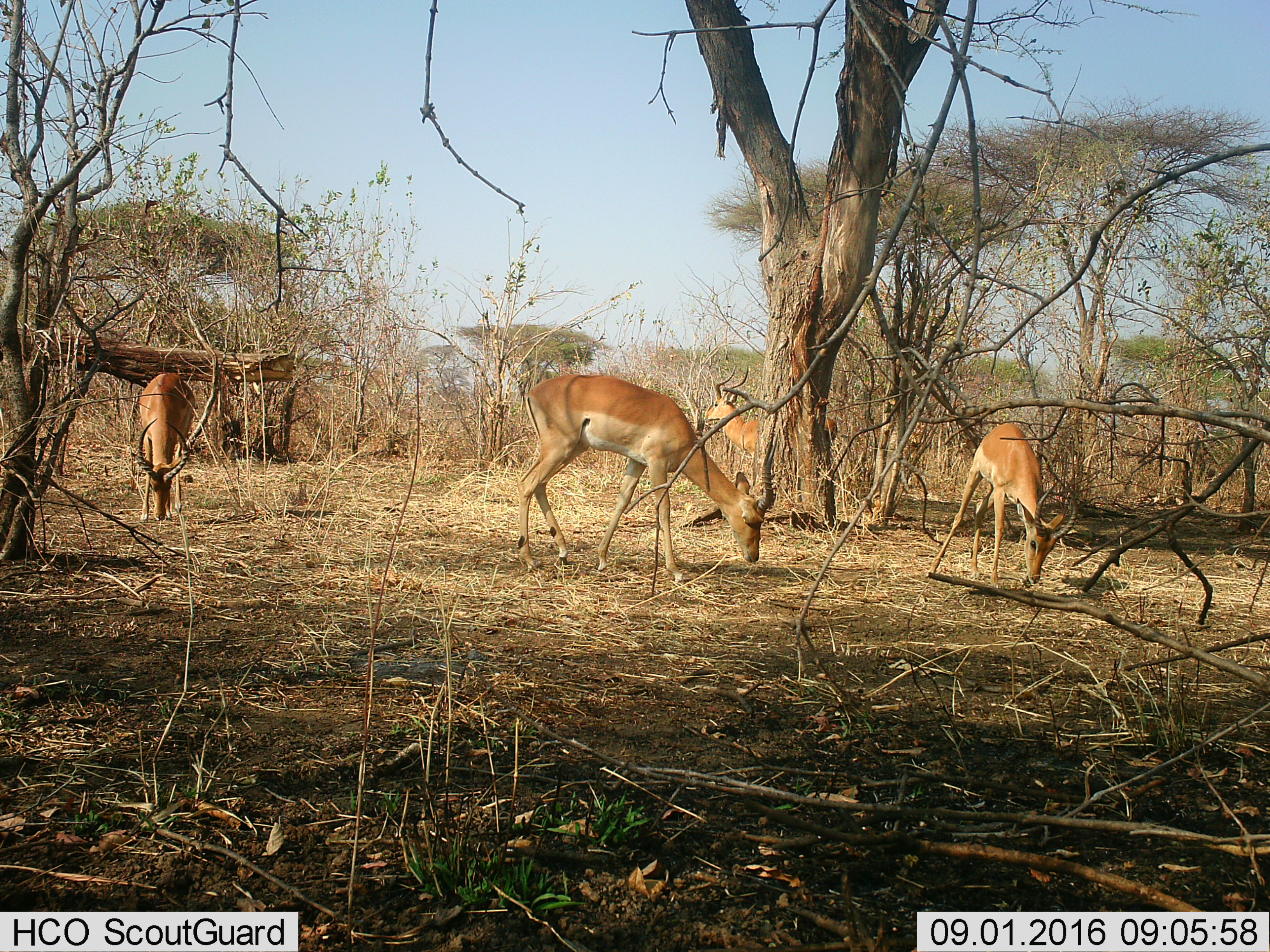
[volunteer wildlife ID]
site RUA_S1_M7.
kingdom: Animalia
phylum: Chordata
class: Mammalia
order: Artiodactyla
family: Bovidae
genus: Aepyceros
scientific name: Aepyceros melampus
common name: impala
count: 4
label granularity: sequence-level